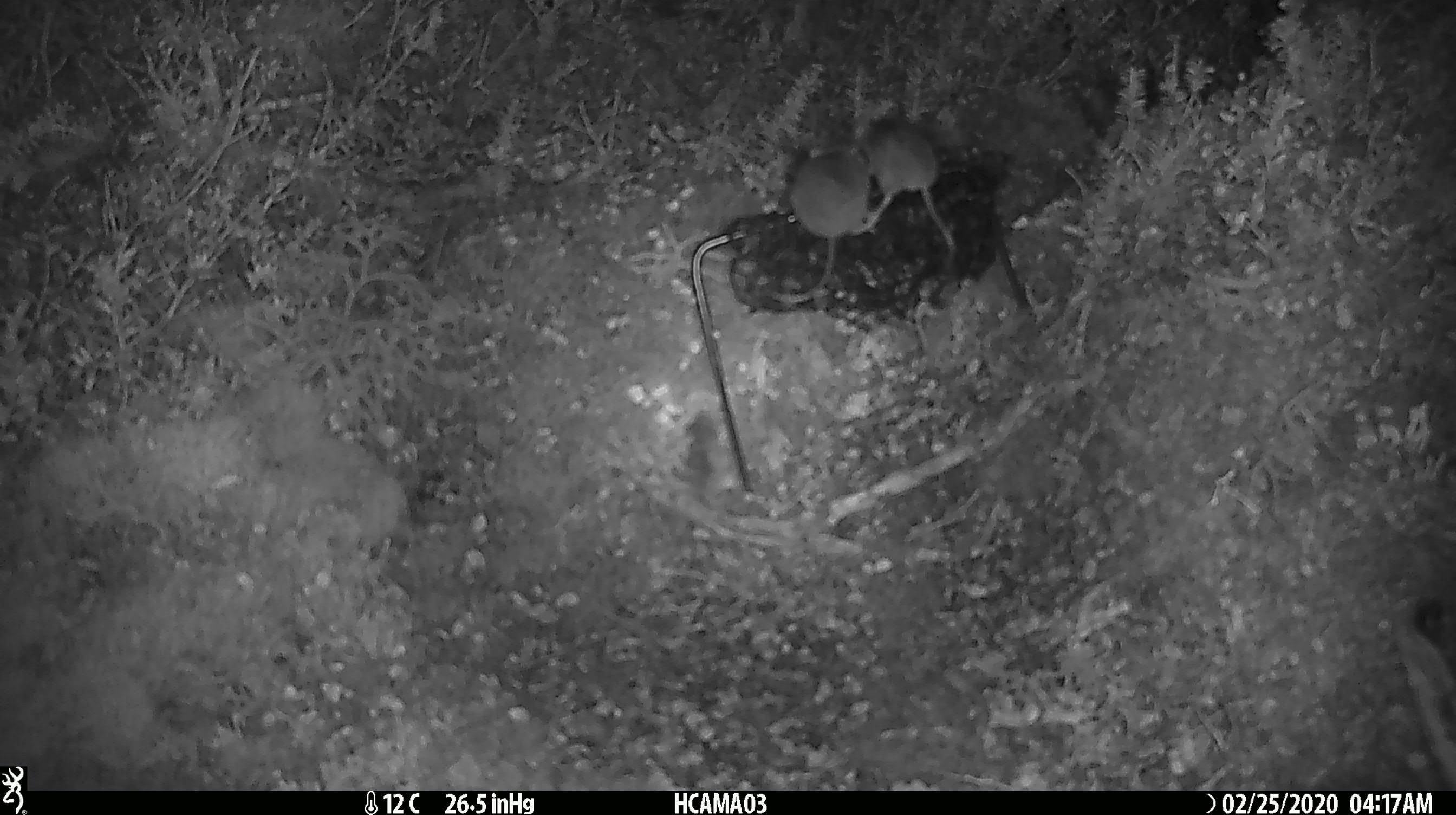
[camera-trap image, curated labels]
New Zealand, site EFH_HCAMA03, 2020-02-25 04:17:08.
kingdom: Animalia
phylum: Chordata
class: Mammalia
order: Rodentia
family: Muridae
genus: Mus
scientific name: Mus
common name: mouse